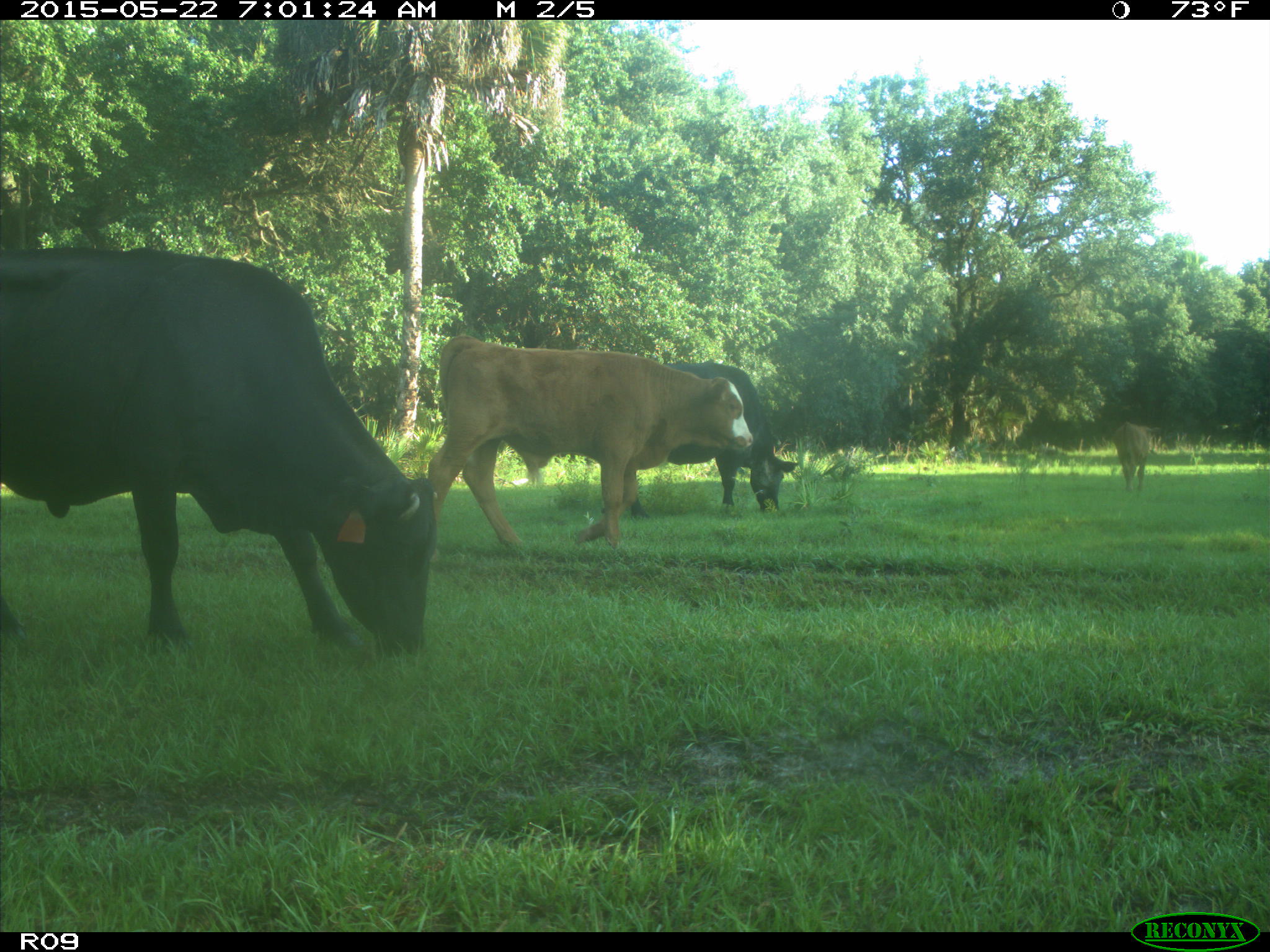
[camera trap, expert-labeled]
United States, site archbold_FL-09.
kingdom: Animalia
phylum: Chordata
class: Mammalia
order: Artiodactyla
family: Bovidae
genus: Bos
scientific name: Bos taurus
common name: domestic cow